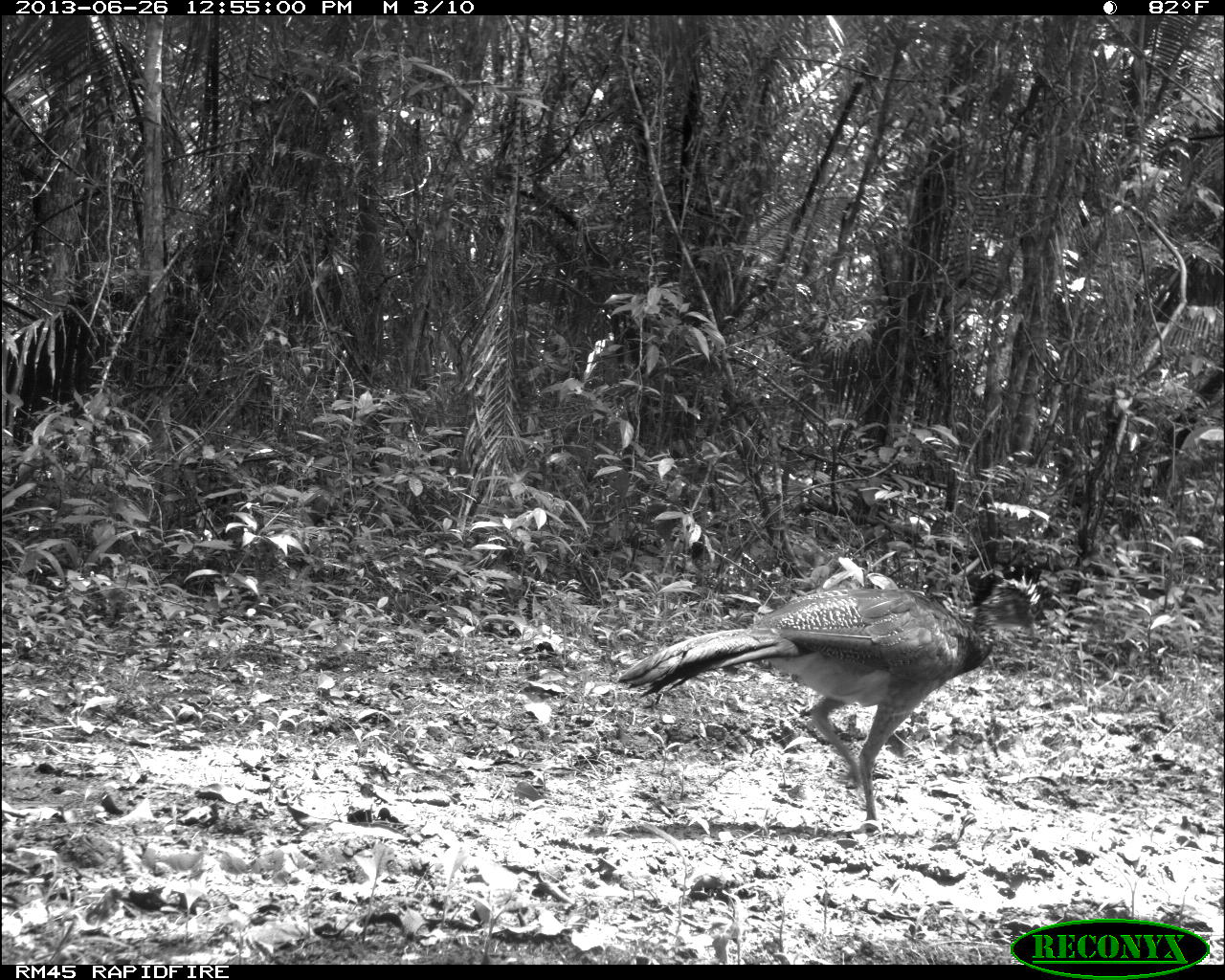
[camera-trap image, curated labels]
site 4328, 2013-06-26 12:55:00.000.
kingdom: Animalia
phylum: Chordata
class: Aves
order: Galliformes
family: Cracidae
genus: Crax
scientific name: Crax rubra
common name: great curassow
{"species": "Crax rubra (great curassow)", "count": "1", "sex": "female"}